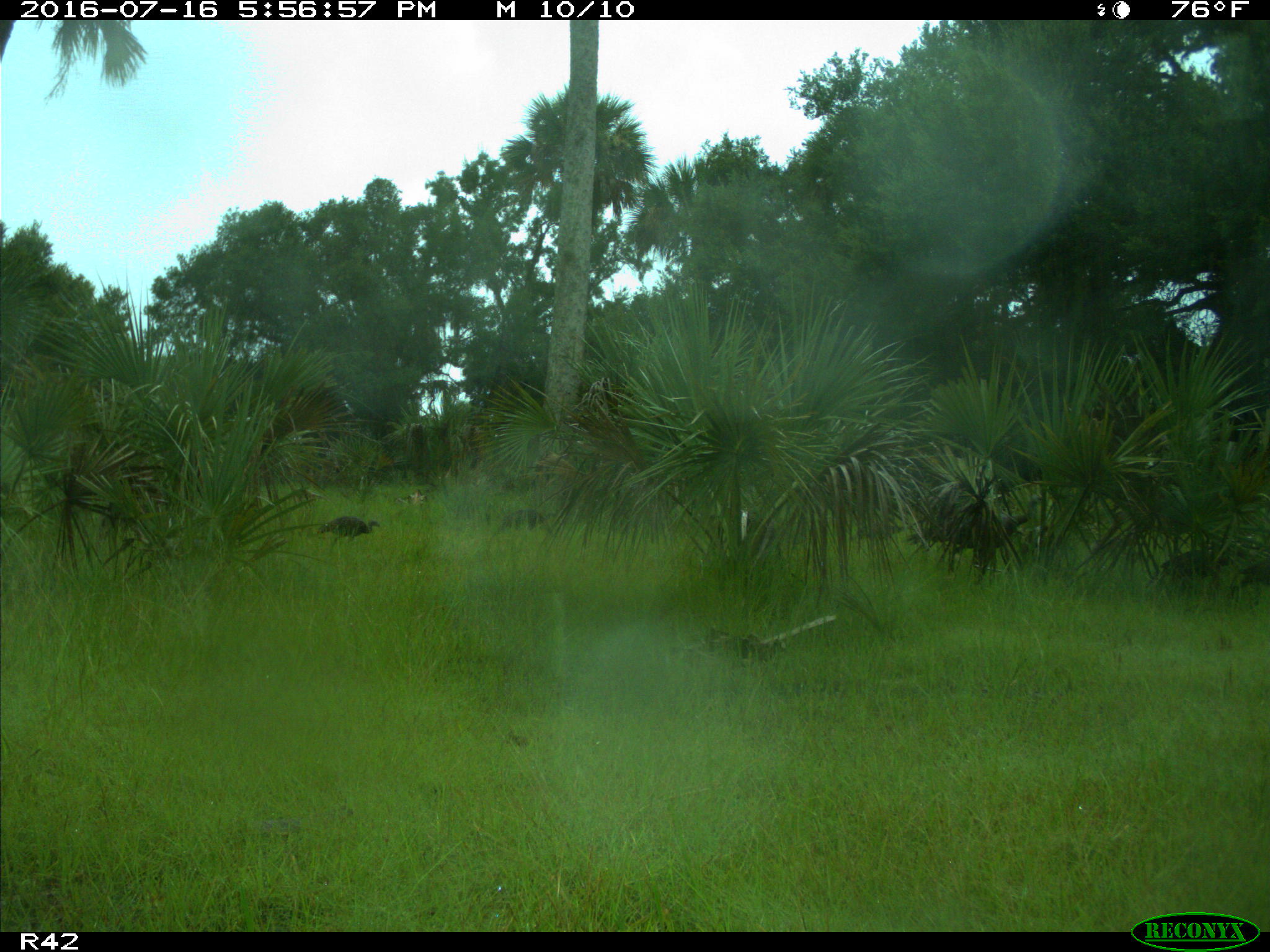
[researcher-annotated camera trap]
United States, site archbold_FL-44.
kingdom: Animalia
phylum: Chordata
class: Aves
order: Galliformes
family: Phasianidae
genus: Meleagris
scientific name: Meleagris gallopavo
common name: wild turkey